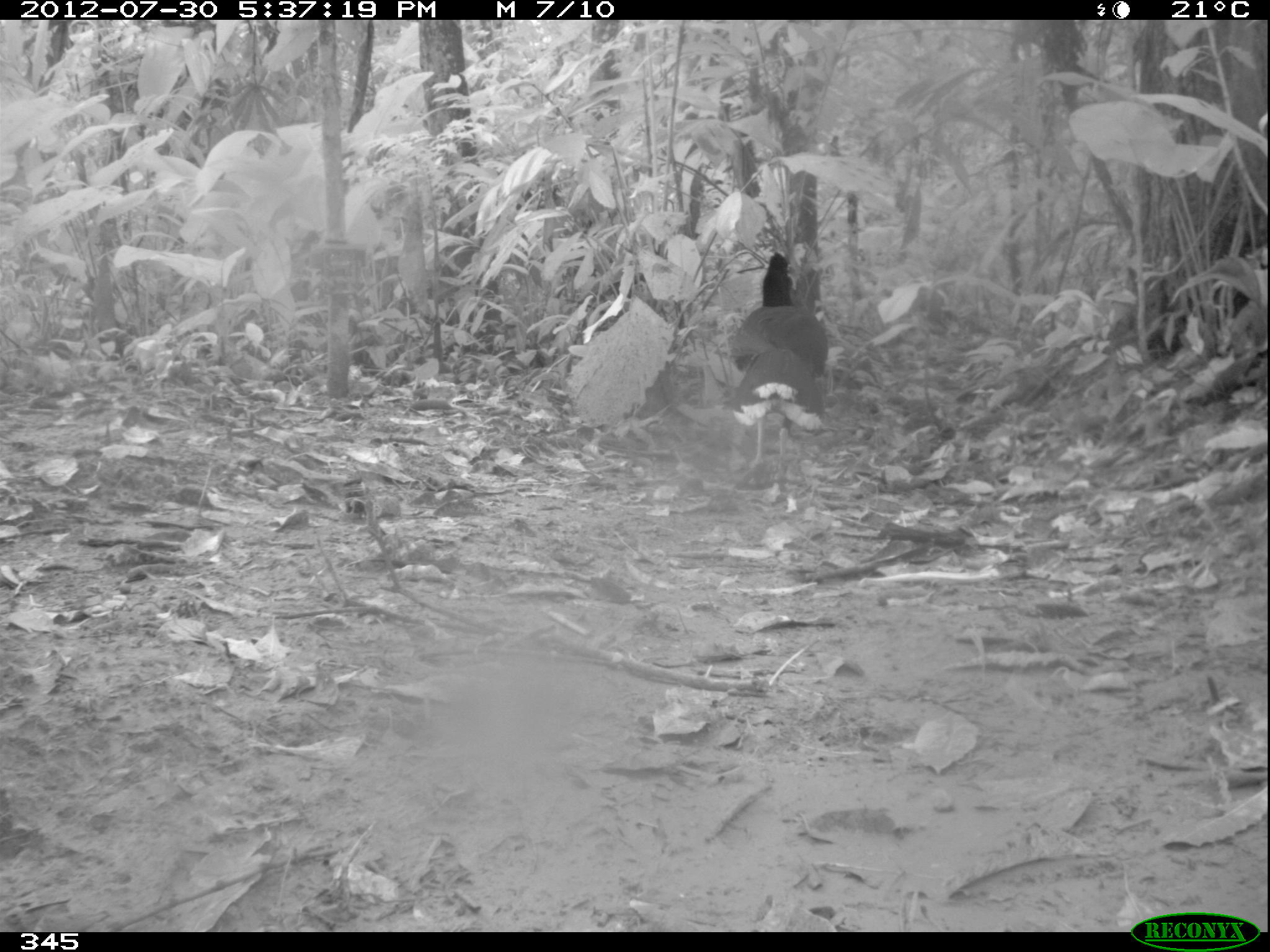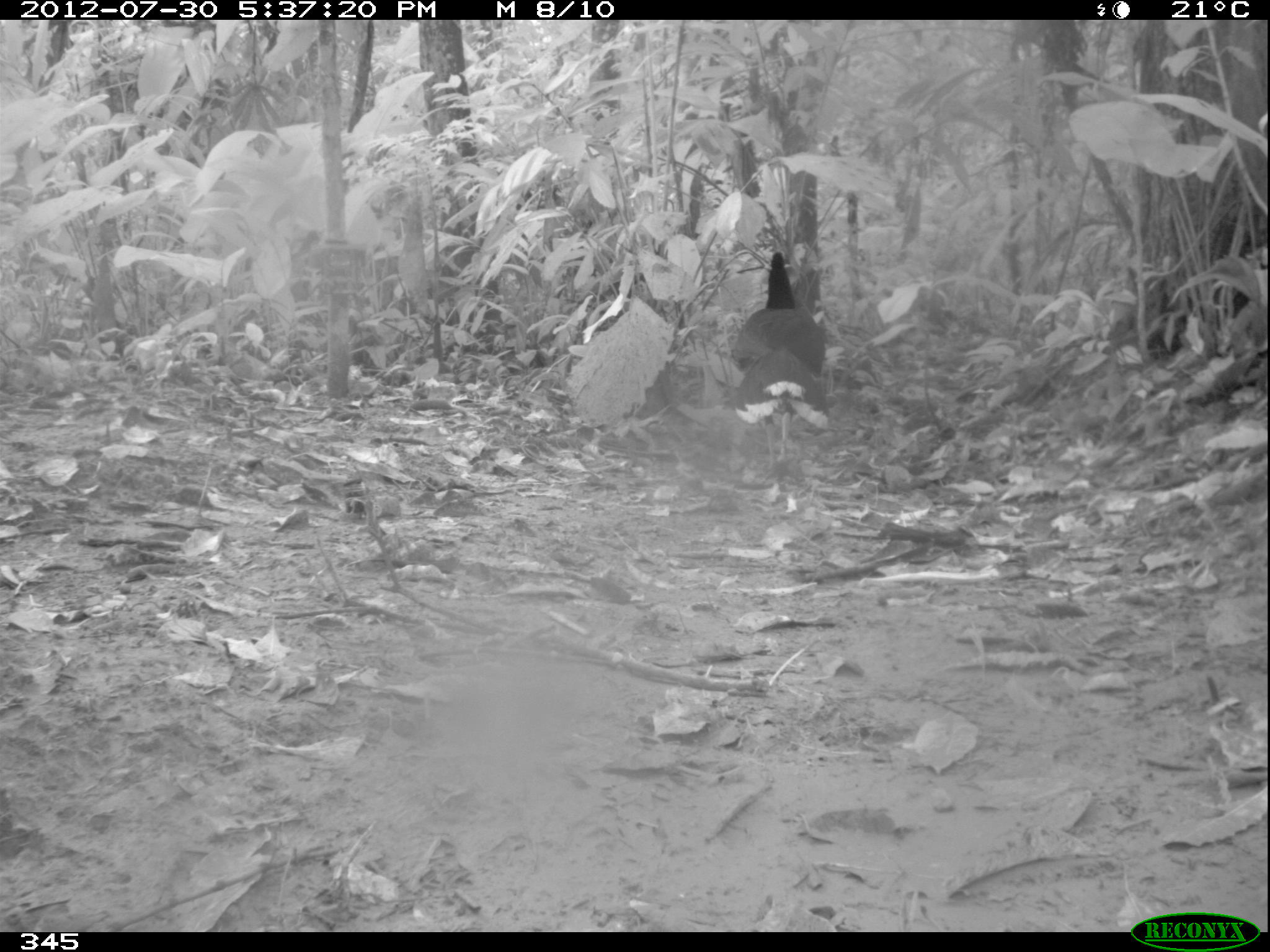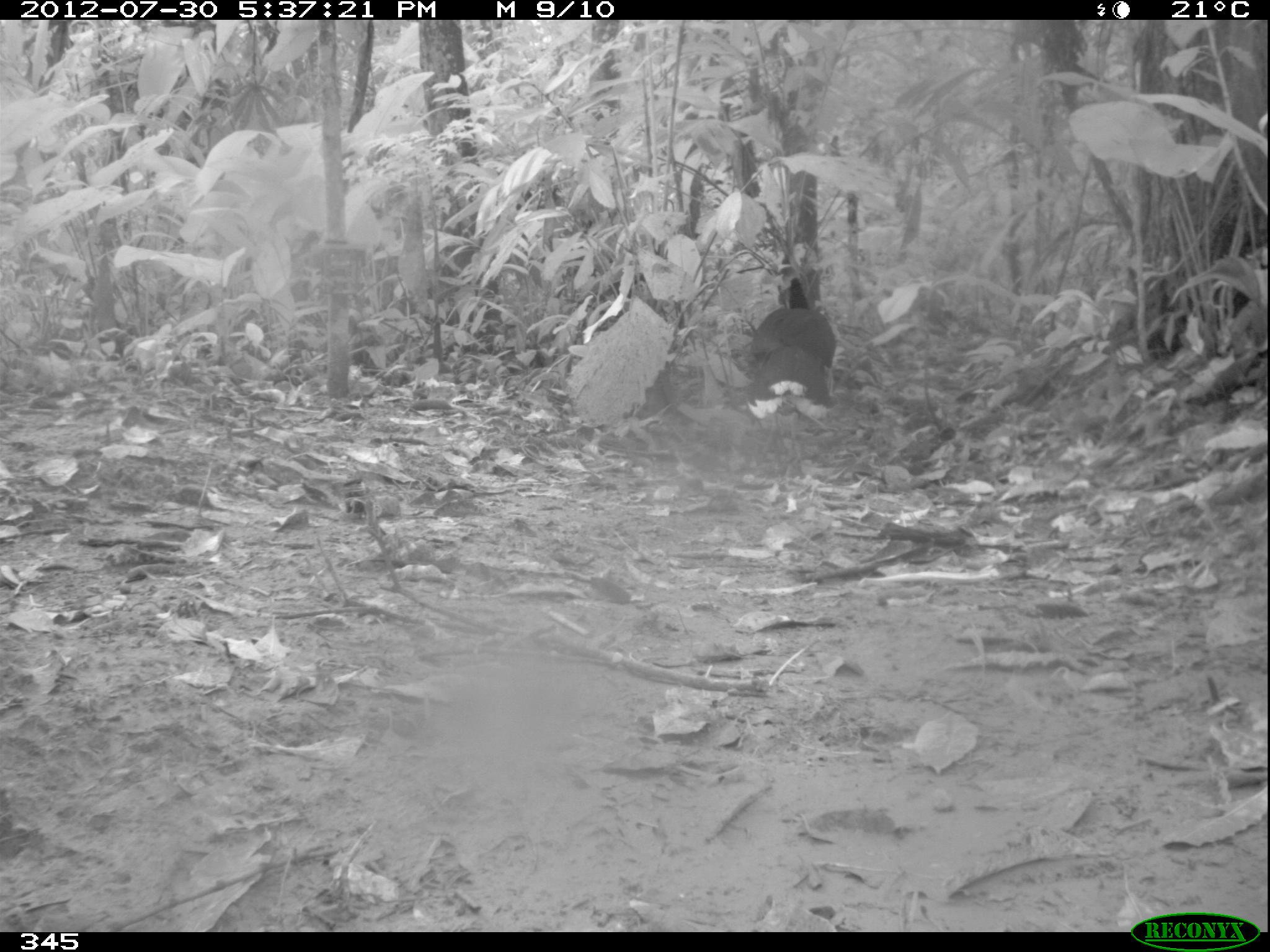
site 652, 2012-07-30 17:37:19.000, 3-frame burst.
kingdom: Animalia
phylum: Chordata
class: Aves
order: Galliformes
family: Cracidae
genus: Mitu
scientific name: Mitu tuberosum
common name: razor-billed curassow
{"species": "Mitu tuberosum (razor-billed curassow)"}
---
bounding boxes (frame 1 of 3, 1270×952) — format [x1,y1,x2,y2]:
mitu tuberosum: [729,251,828,472]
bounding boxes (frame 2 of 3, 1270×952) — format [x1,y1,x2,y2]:
mitu tuberosum: [735,251,830,467]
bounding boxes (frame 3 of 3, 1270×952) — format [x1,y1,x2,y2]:
mitu tuberosum: [742,276,838,444]